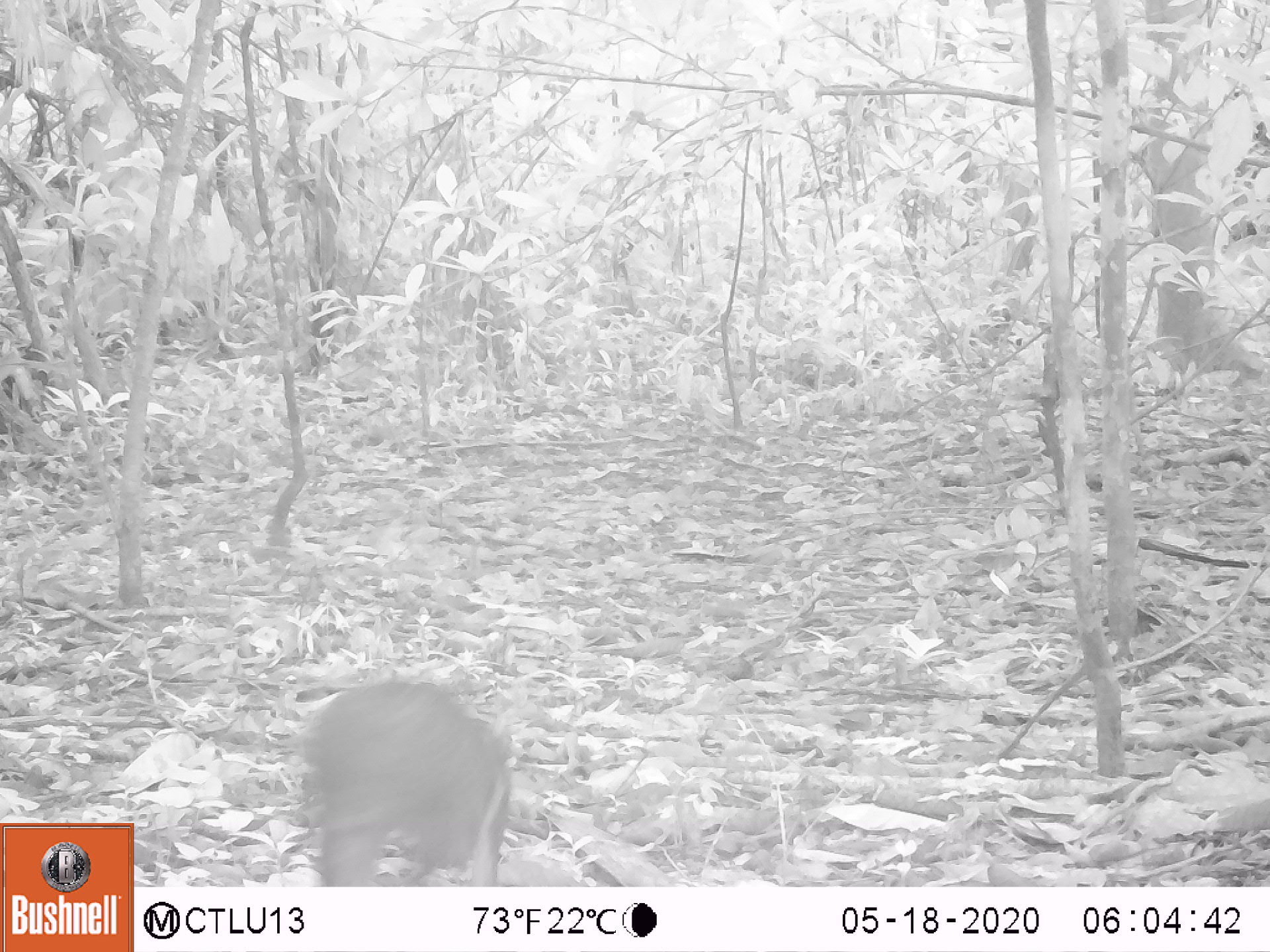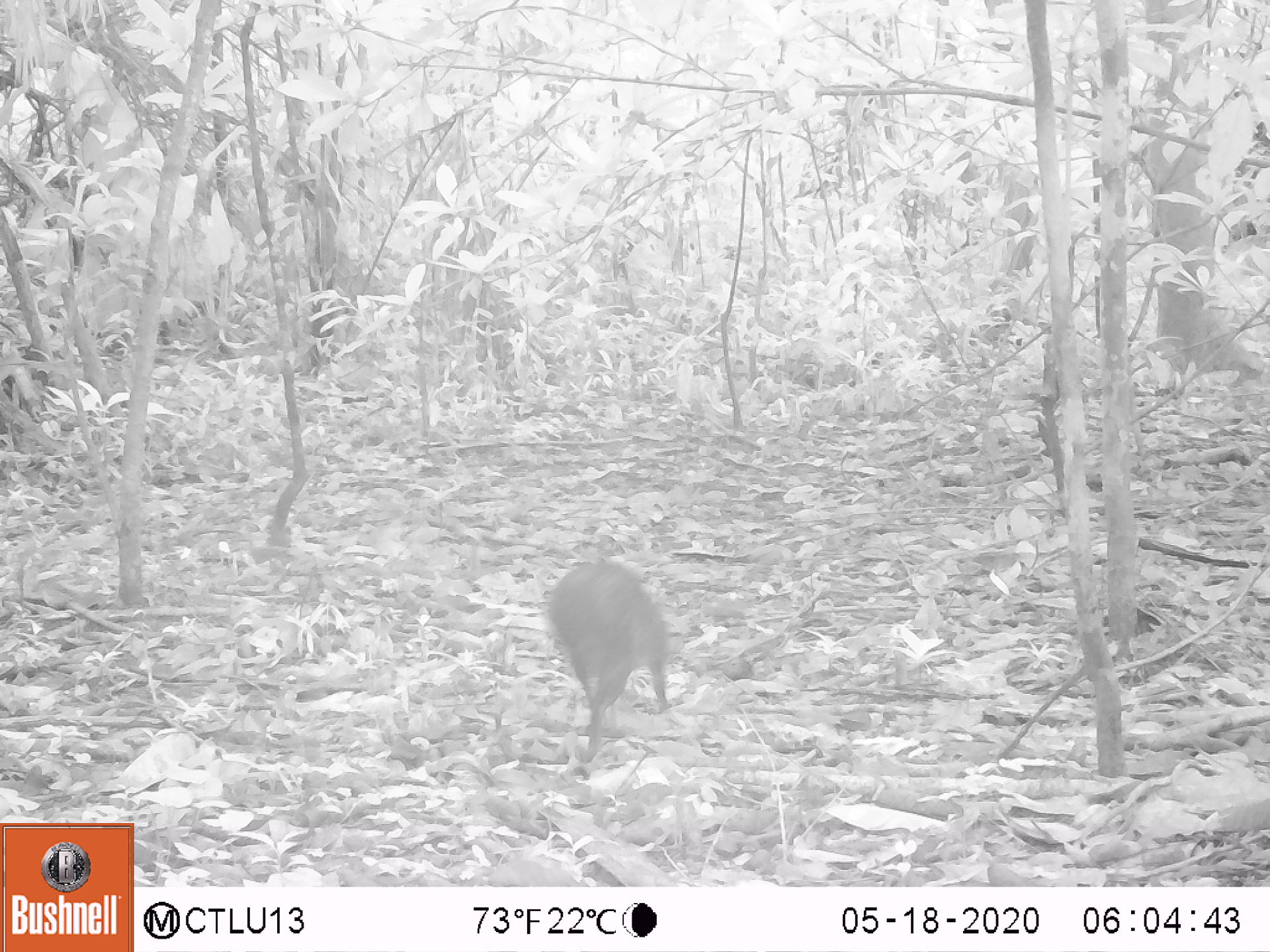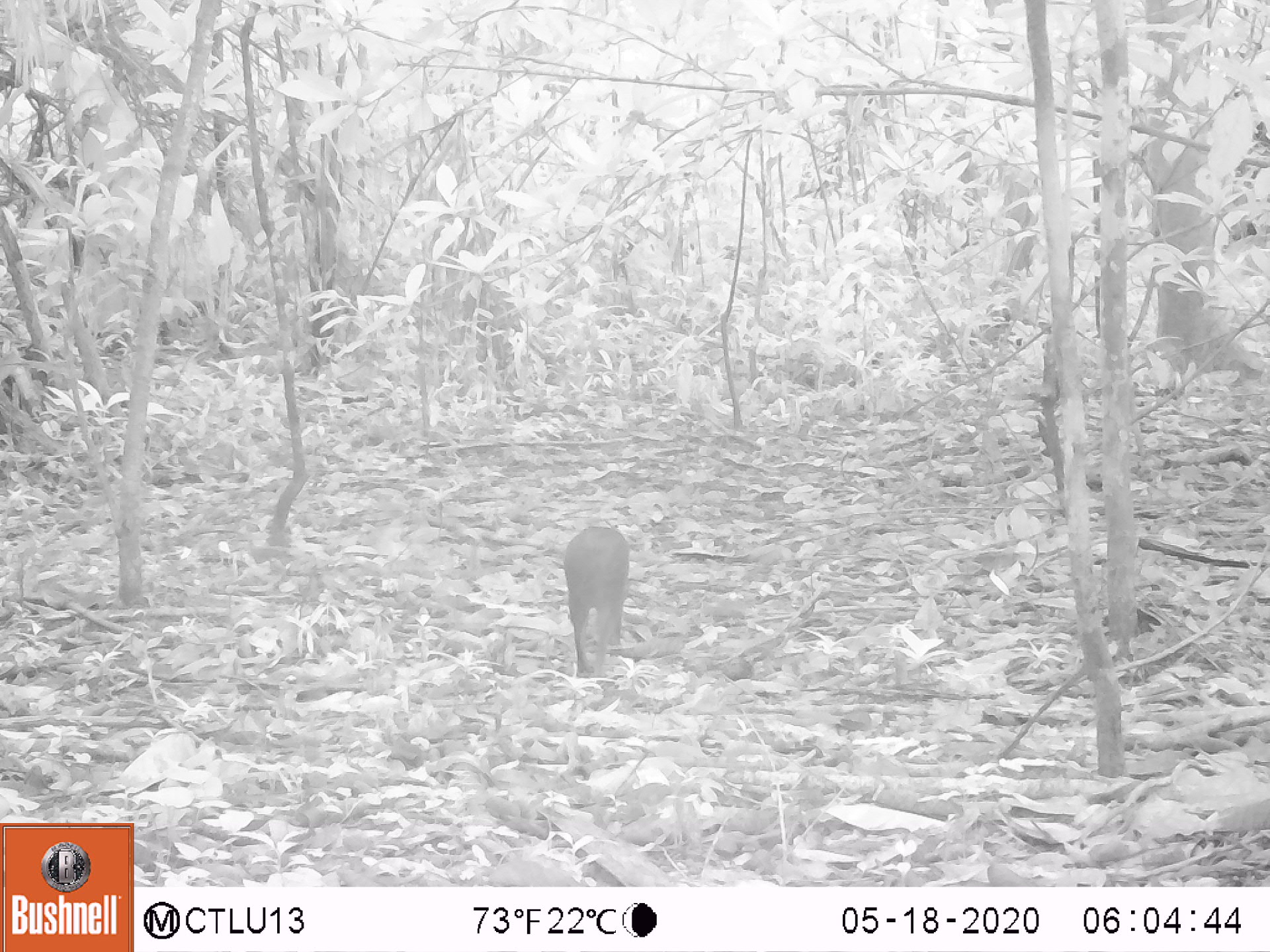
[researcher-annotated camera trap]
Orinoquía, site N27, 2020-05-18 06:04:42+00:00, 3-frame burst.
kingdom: Animalia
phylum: Chordata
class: Mammalia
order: Rodentia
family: Dasyproctidae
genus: Dasyprocta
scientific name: Dasyprocta fuliginosa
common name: black agouti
Black agouti (Dasyprocta fuliginosa).